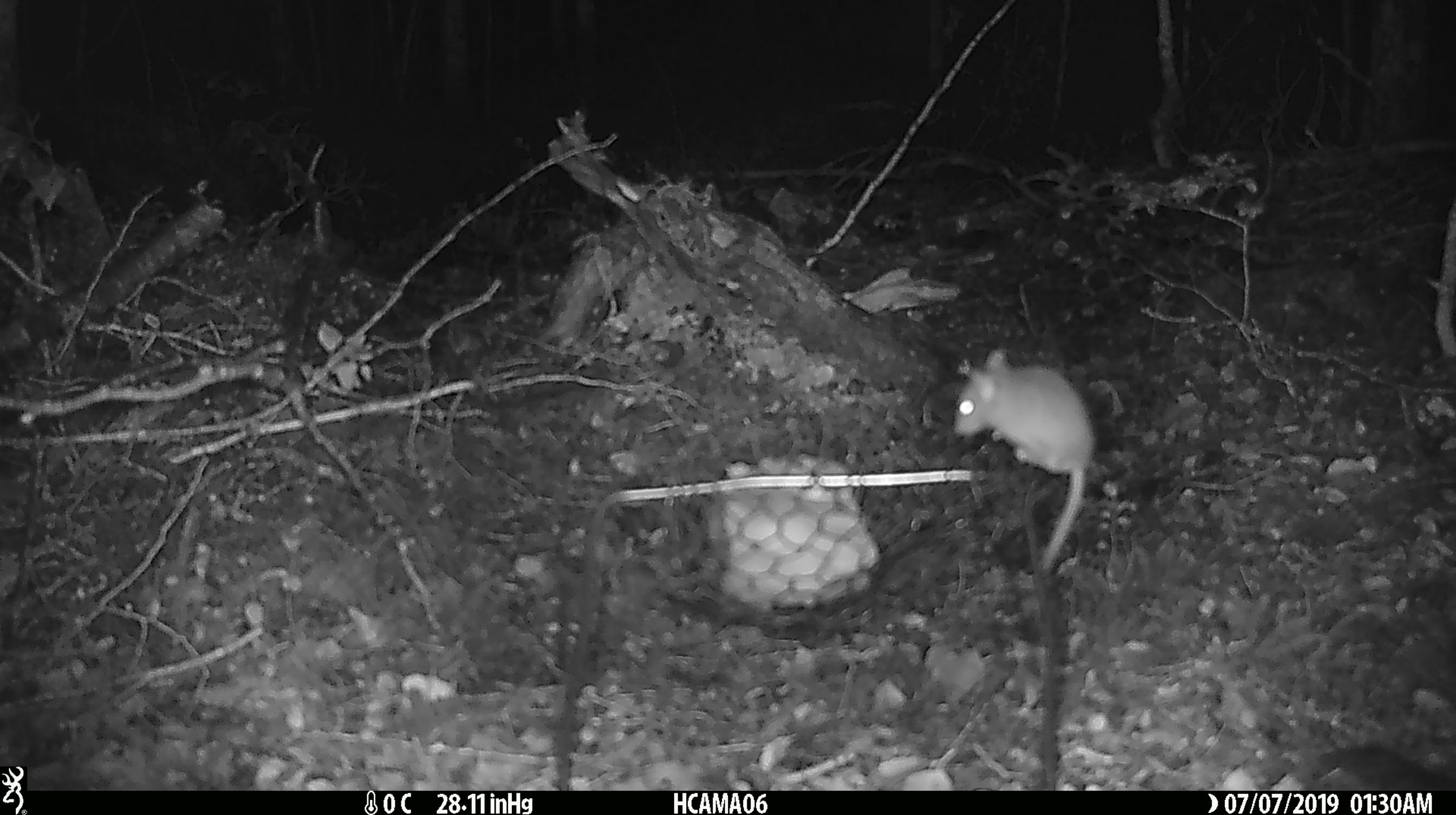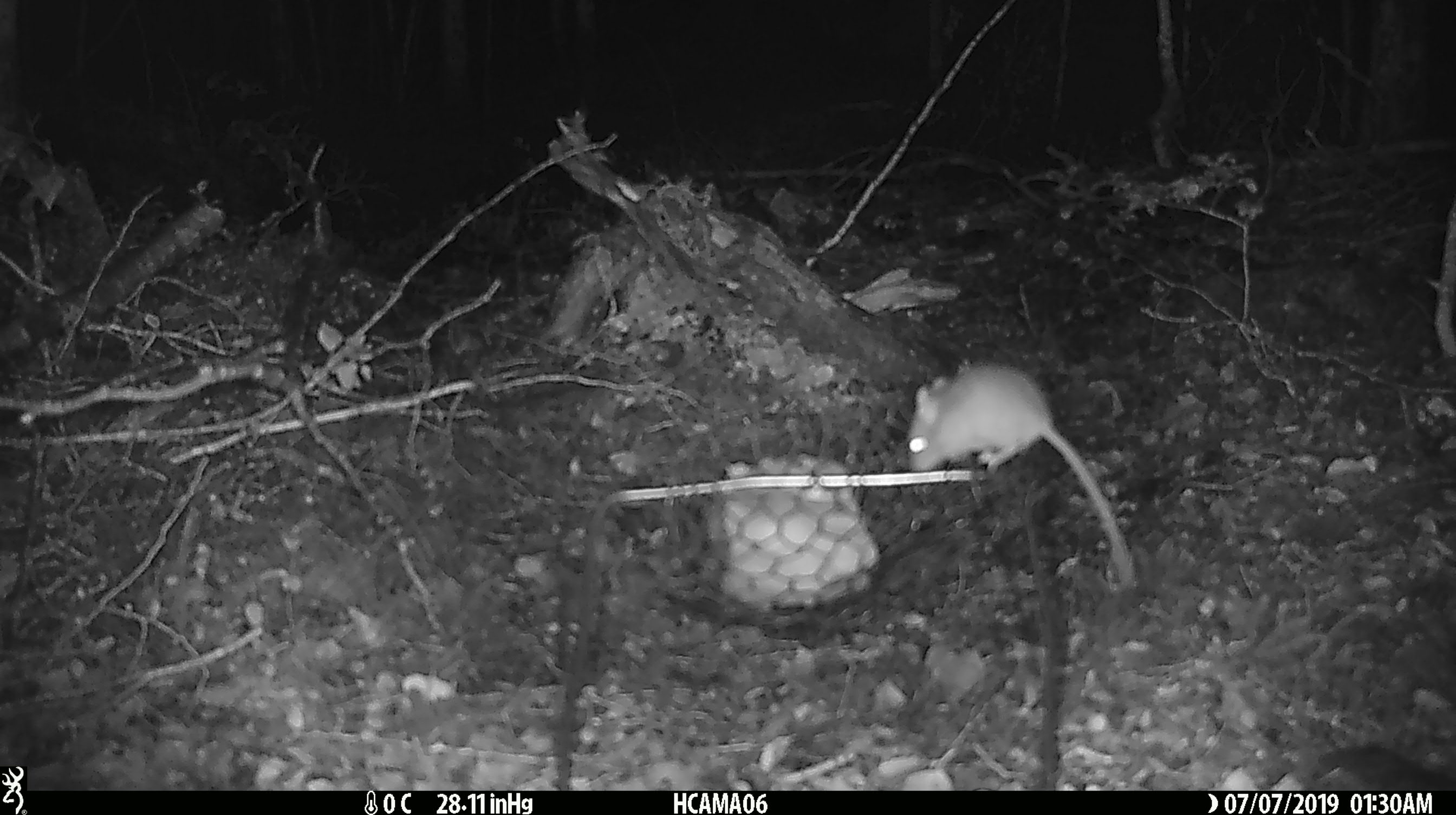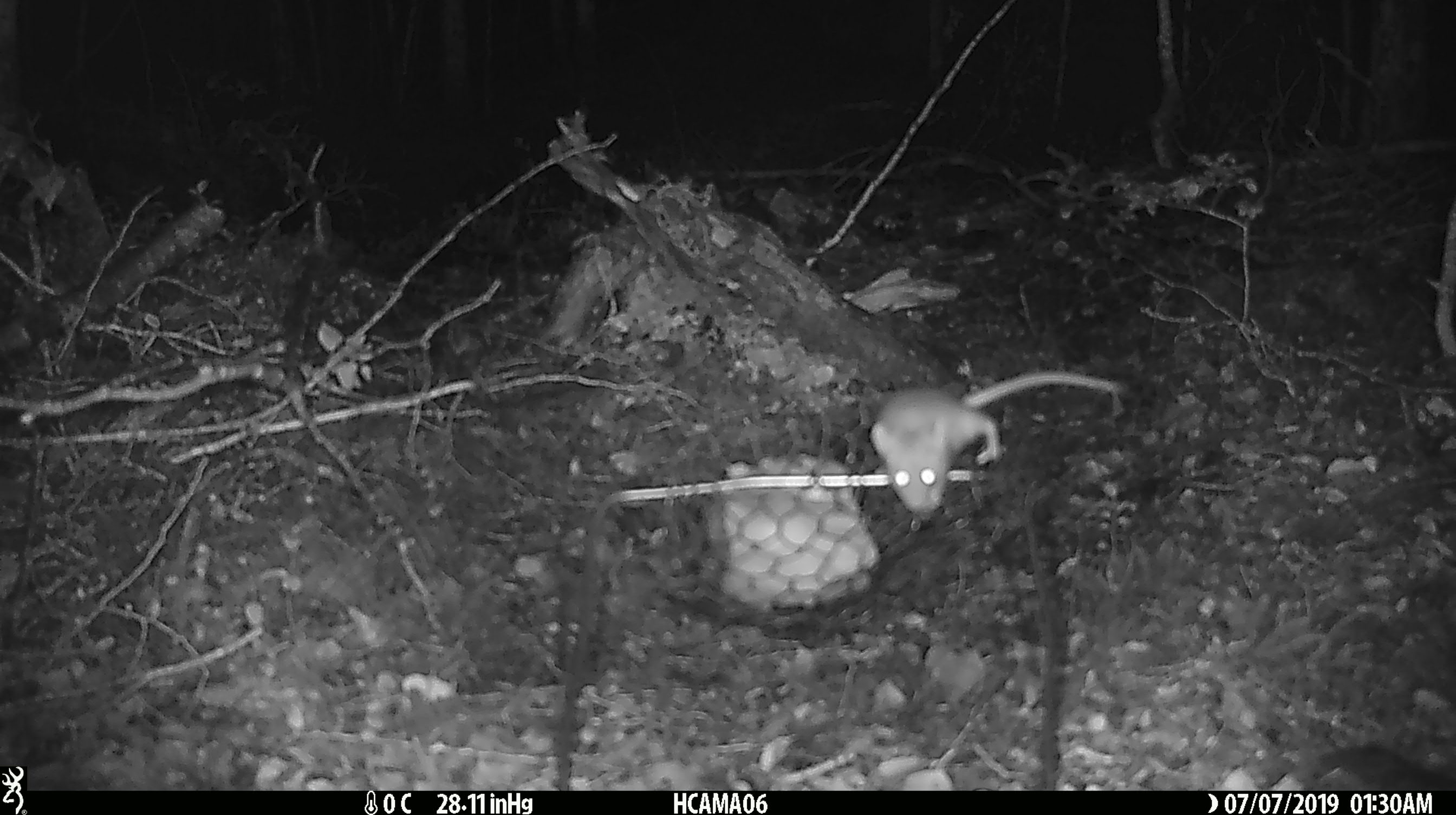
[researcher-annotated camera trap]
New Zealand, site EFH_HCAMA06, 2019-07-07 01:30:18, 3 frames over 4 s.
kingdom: Animalia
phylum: Chordata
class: Mammalia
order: Rodentia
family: Muridae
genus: Mus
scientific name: Mus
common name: mouse